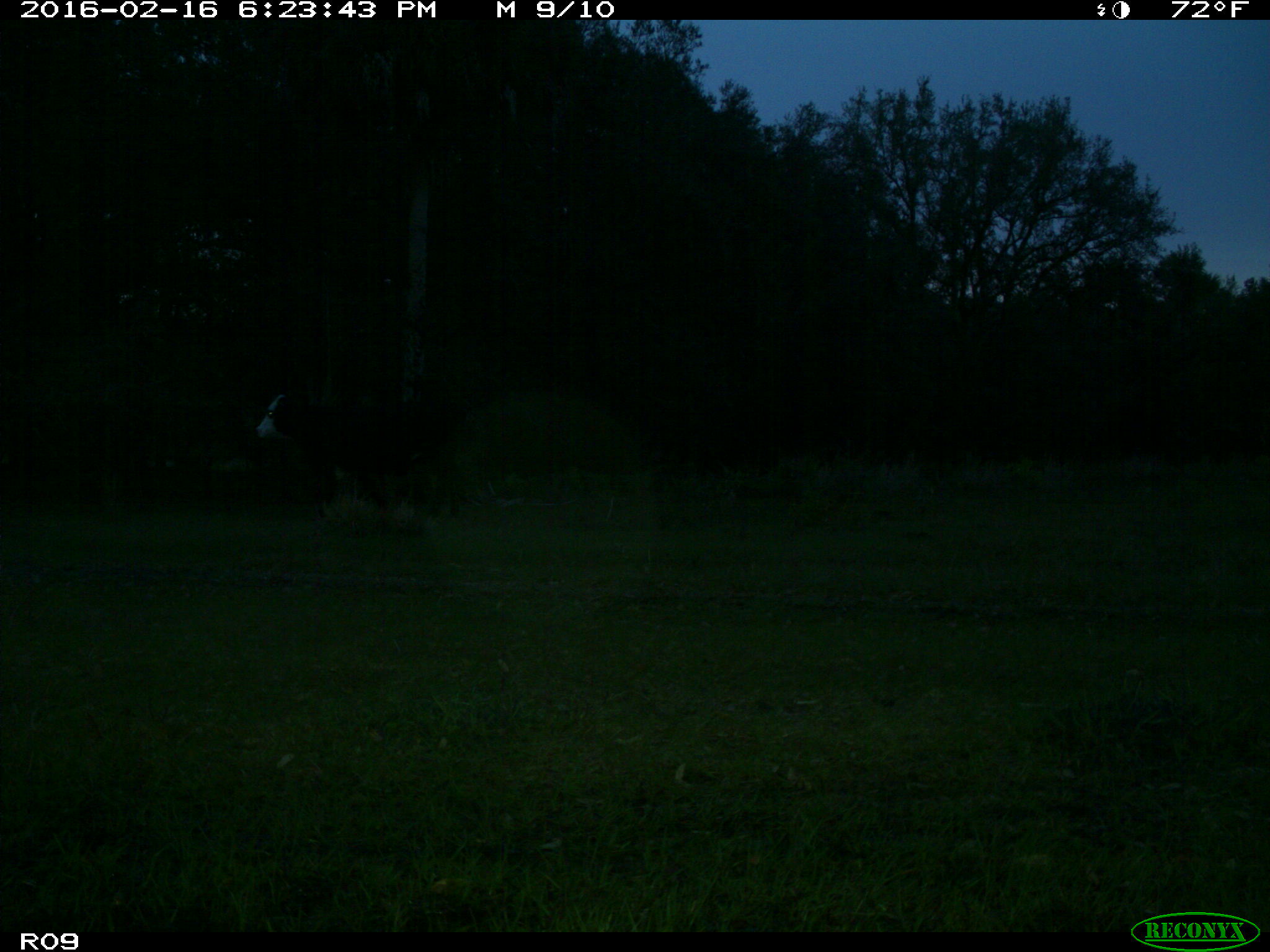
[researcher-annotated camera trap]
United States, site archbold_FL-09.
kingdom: Animalia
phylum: Chordata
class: Mammalia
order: Artiodactyla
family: Bovidae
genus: Bos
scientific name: Bos taurus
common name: domestic cow